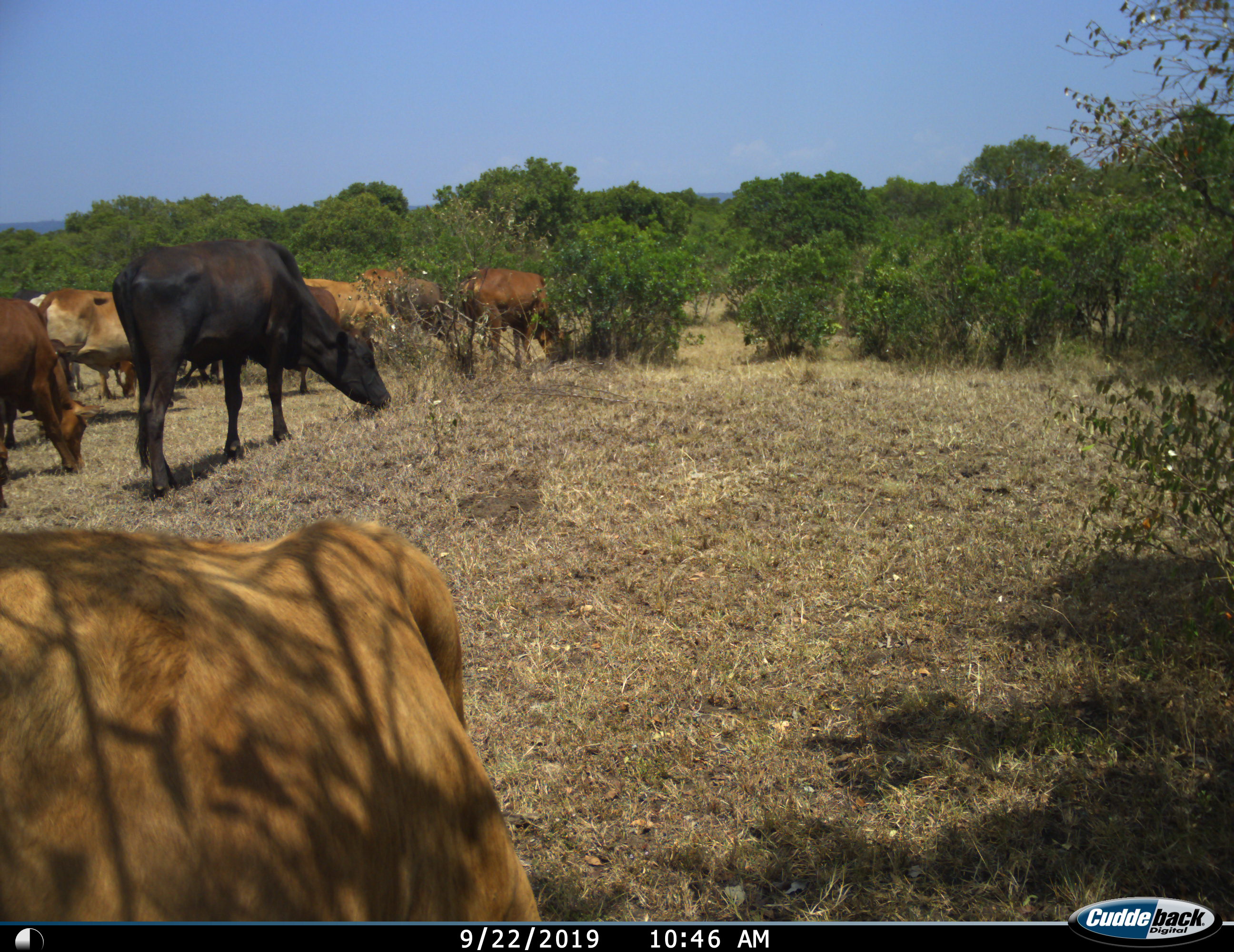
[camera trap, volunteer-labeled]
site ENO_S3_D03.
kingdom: Animalia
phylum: Chordata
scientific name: Vertebrata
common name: domestic animal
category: domesticanimal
Domesticanimal (domestic animal) (Vertebrata), count 11-50. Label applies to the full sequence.